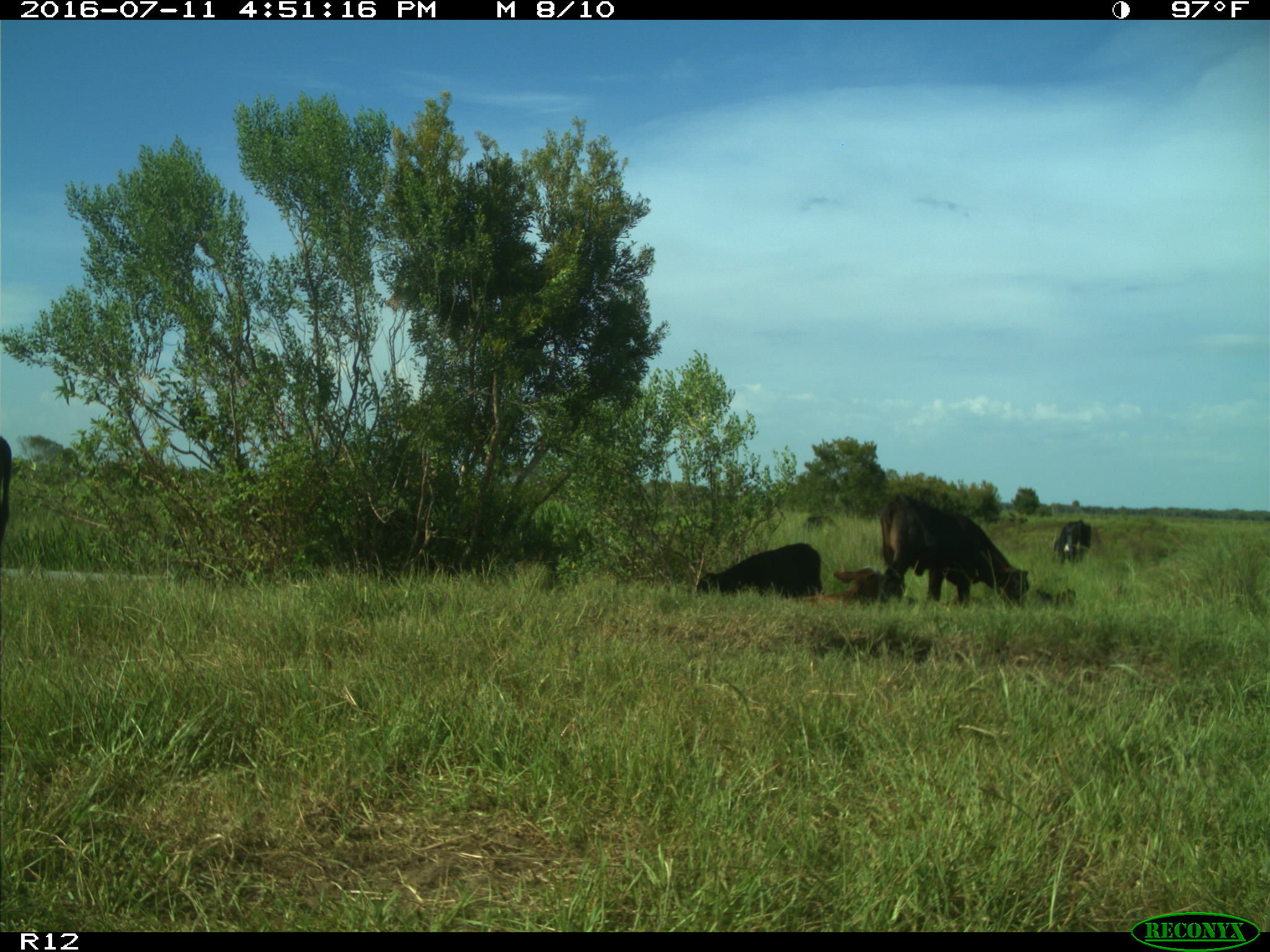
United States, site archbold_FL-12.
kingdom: Animalia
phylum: Chordata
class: Mammalia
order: Artiodactyla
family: Bovidae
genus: Bos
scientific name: Bos taurus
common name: domestic cow